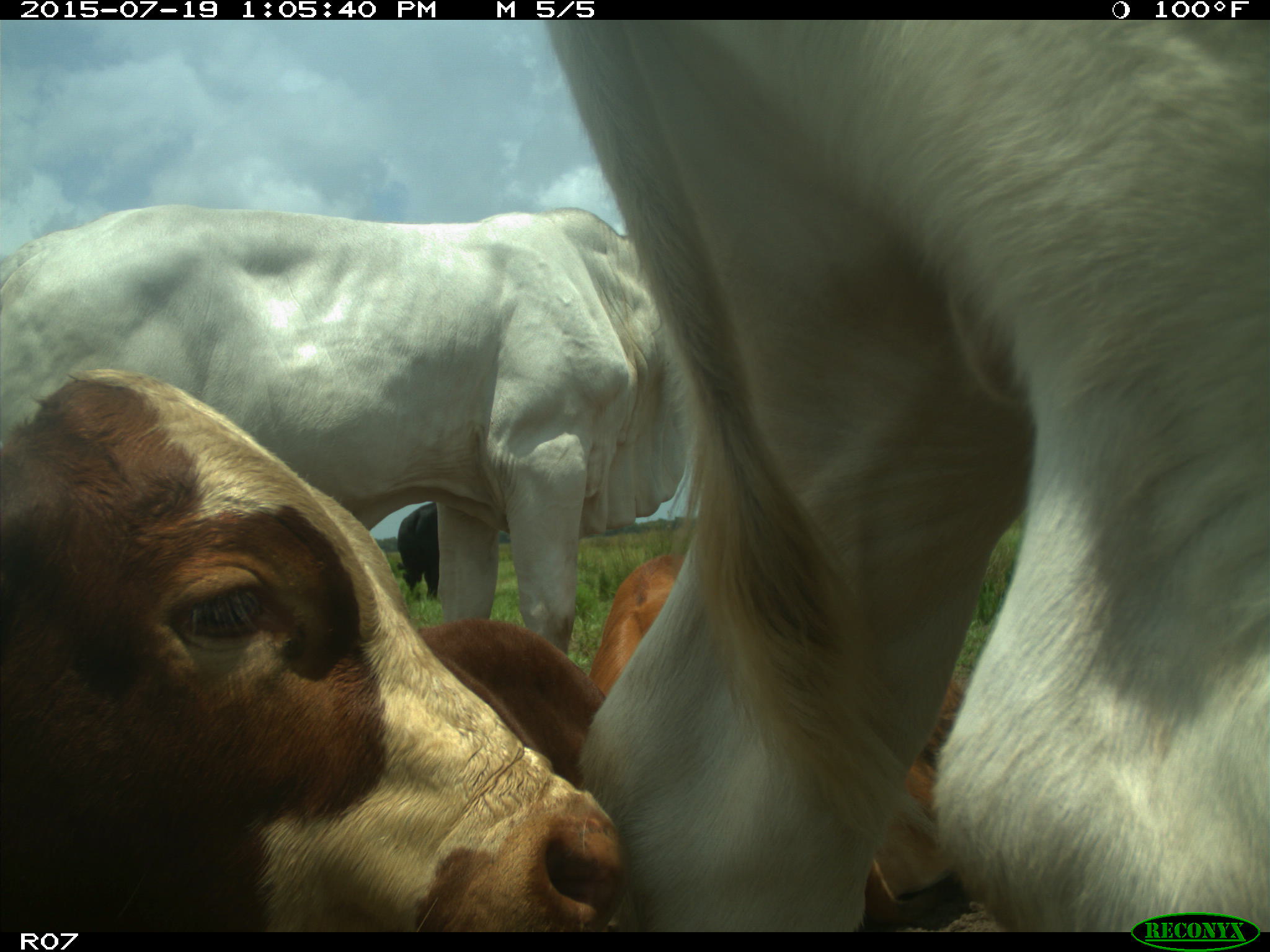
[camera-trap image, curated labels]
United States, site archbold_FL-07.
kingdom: Animalia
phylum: Chordata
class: Mammalia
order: Artiodactyla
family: Bovidae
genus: Bos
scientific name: Bos taurus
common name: domestic cow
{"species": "Bos taurus (domestic cow)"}